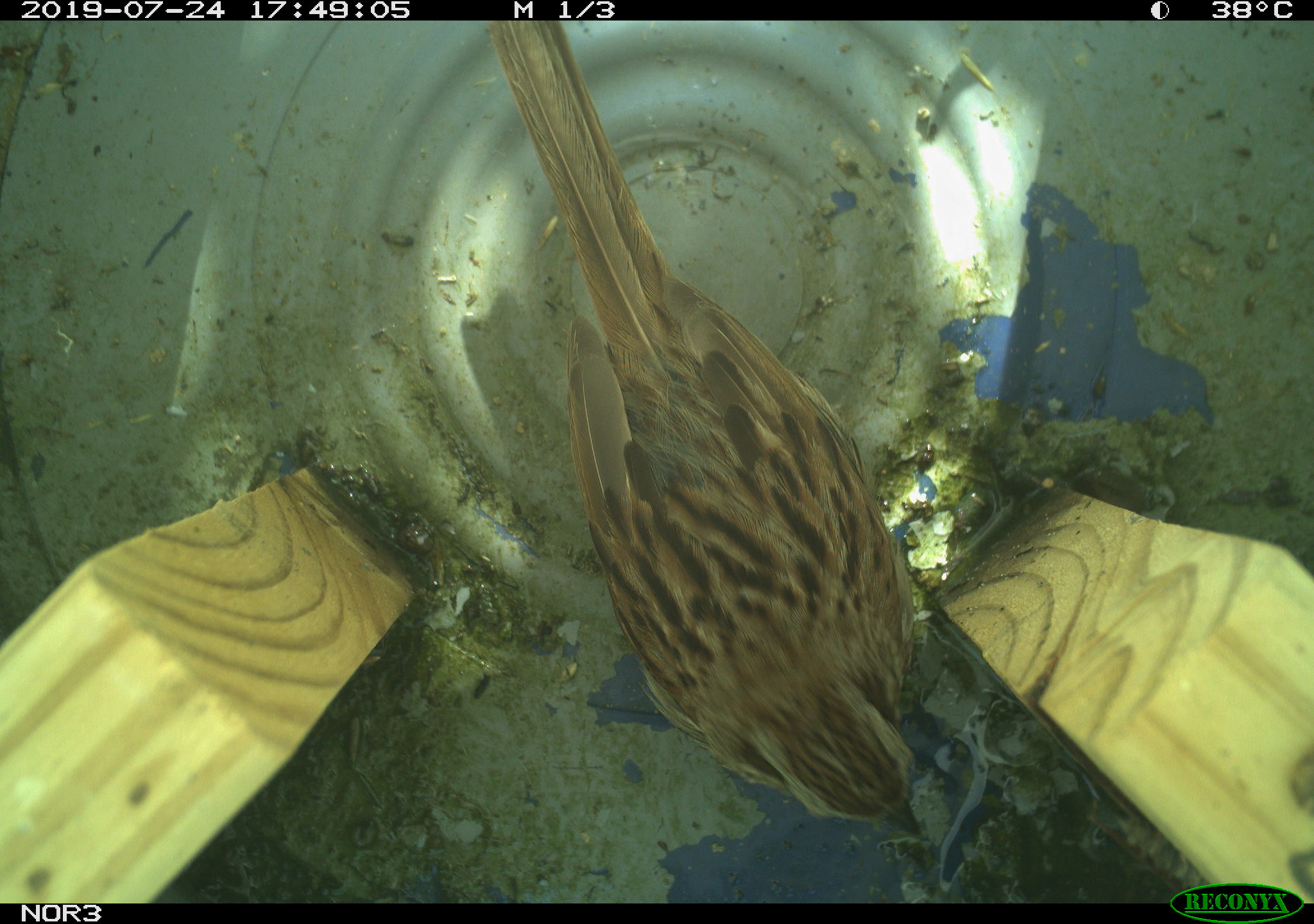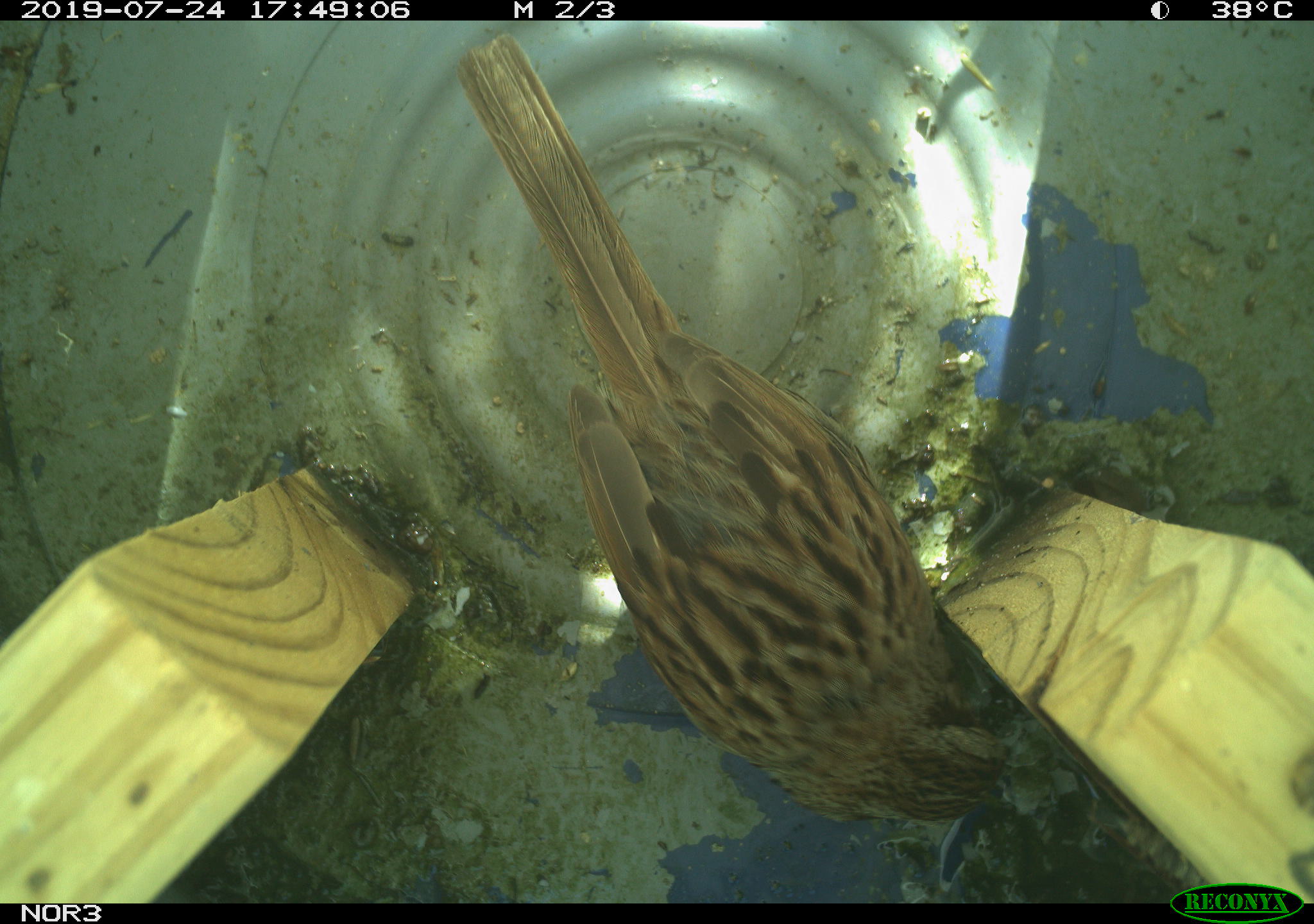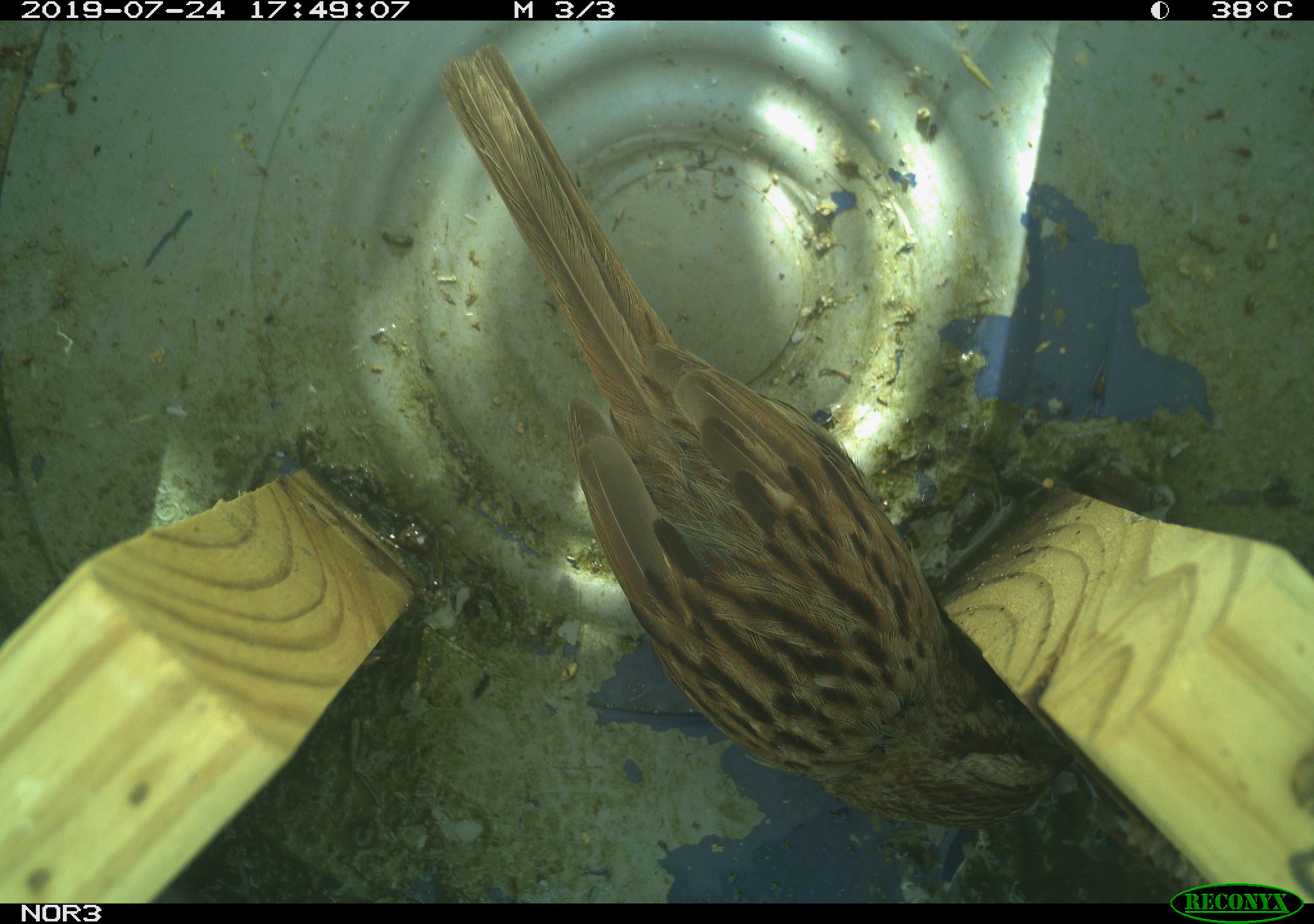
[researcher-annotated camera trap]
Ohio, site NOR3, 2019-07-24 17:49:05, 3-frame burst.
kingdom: Animalia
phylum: Chordata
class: Aves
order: Passeriformes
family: Passerellidae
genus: Melospiza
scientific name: Melospiza melodia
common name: song sparrow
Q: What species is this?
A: Song sparrow (Melospiza melodia).